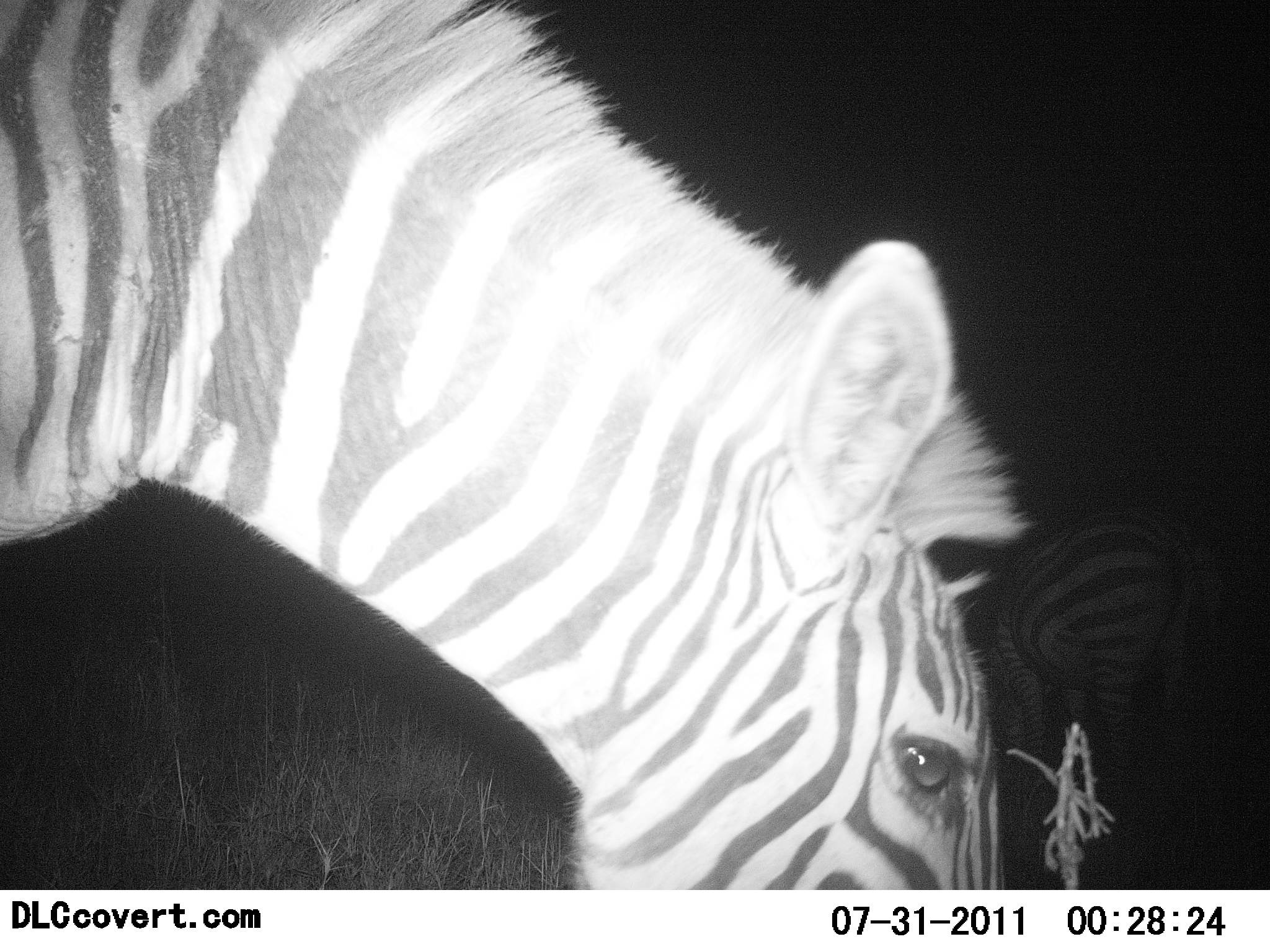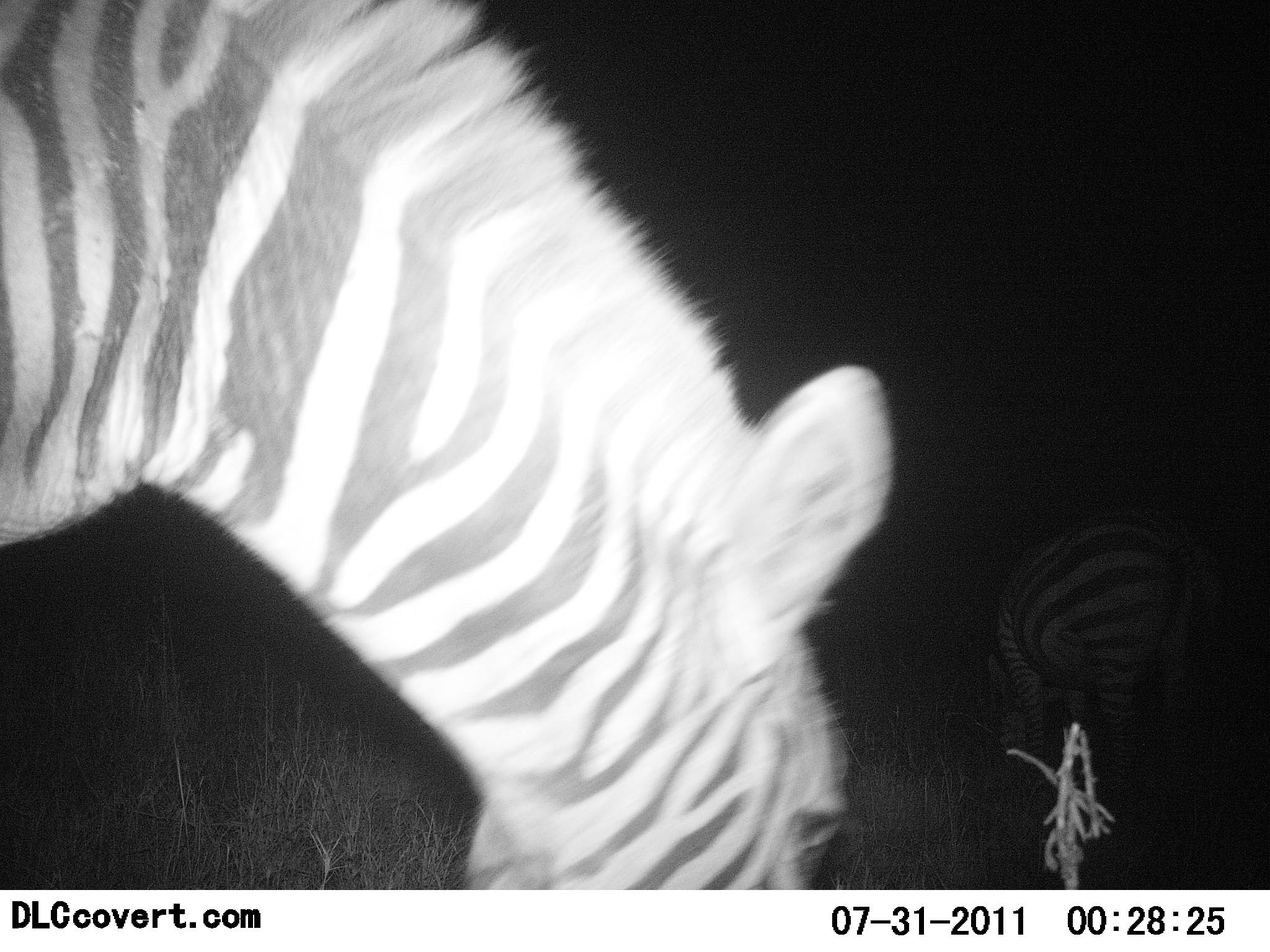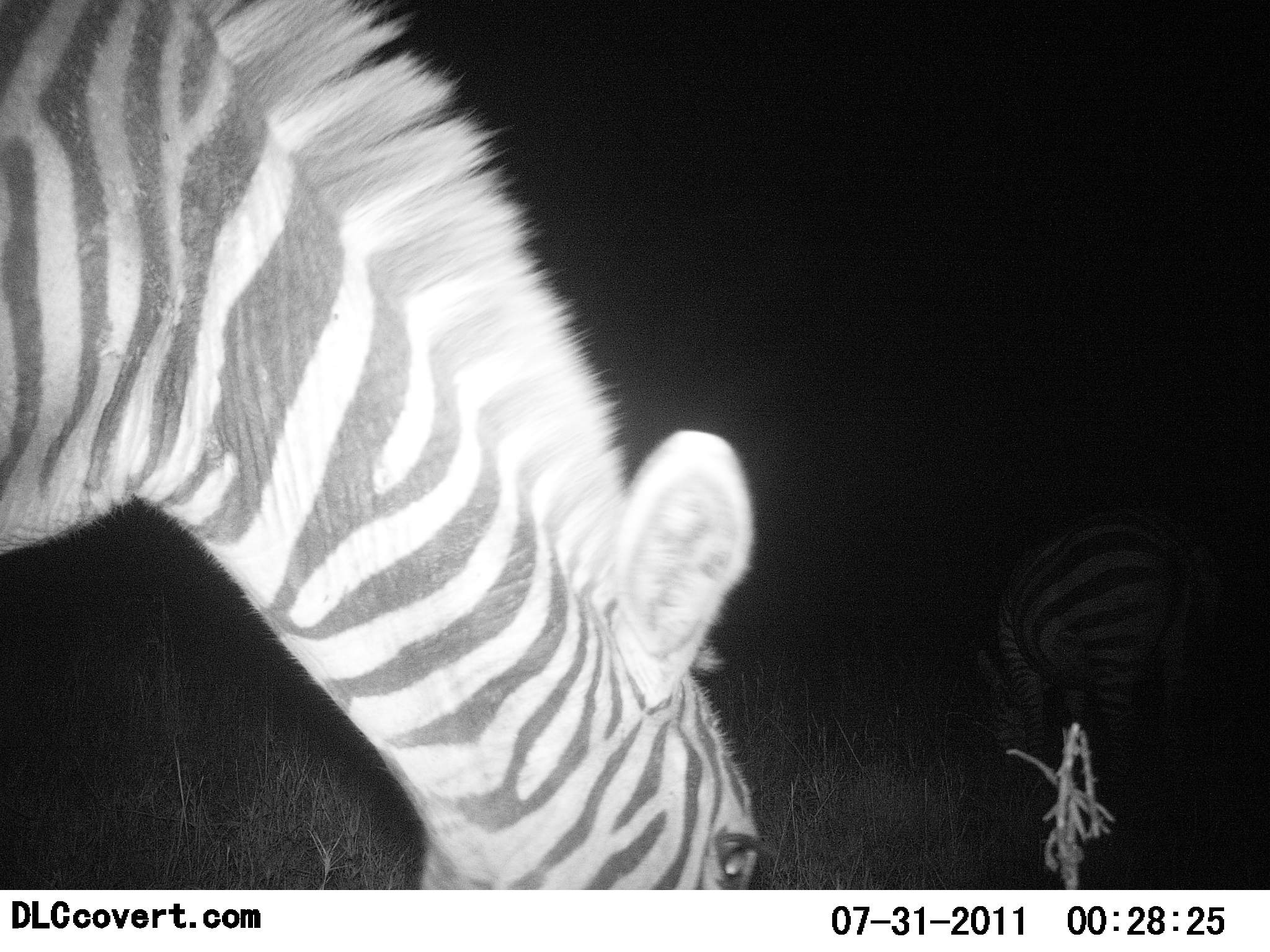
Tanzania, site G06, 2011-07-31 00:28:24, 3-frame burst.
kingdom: Animalia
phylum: Chordata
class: Mammalia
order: Perissodactyla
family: Equidae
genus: Equus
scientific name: Equus quagga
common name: plains zebra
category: zebra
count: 2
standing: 40%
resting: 7%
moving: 0%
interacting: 0%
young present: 0%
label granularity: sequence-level